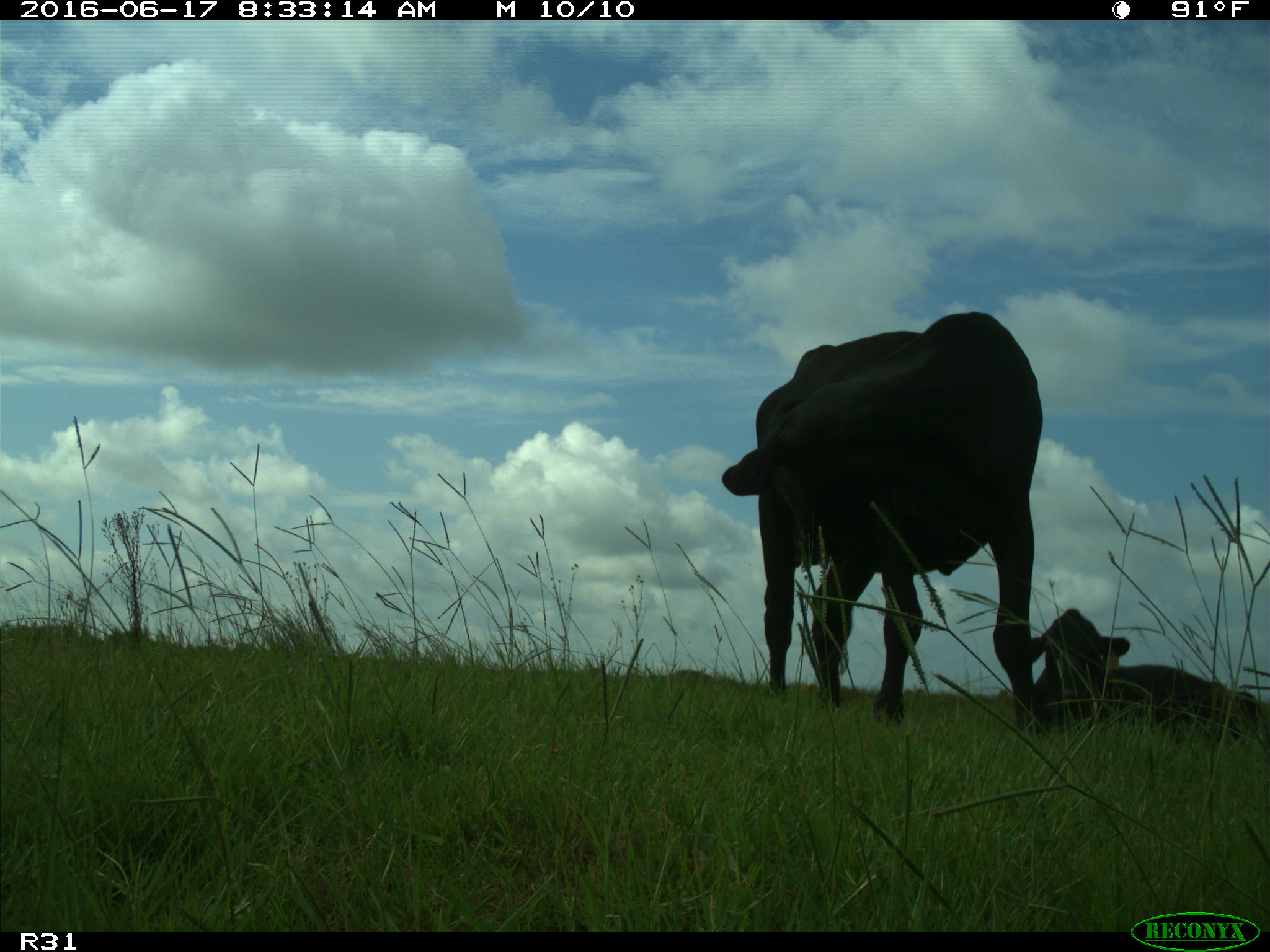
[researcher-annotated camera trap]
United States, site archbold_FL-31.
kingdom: Animalia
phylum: Chordata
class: Mammalia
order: Artiodactyla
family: Bovidae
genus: Bos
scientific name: Bos taurus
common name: domestic cow